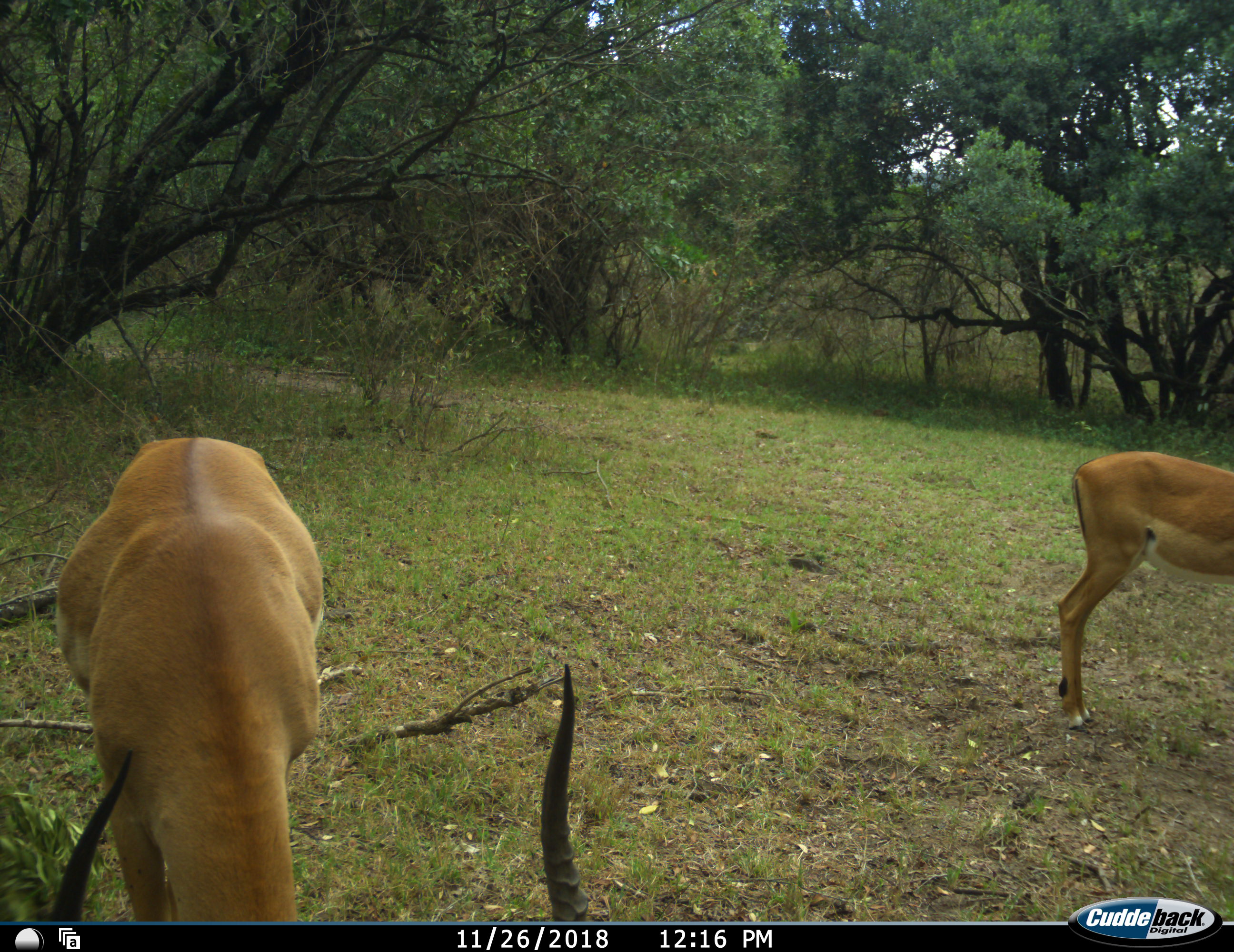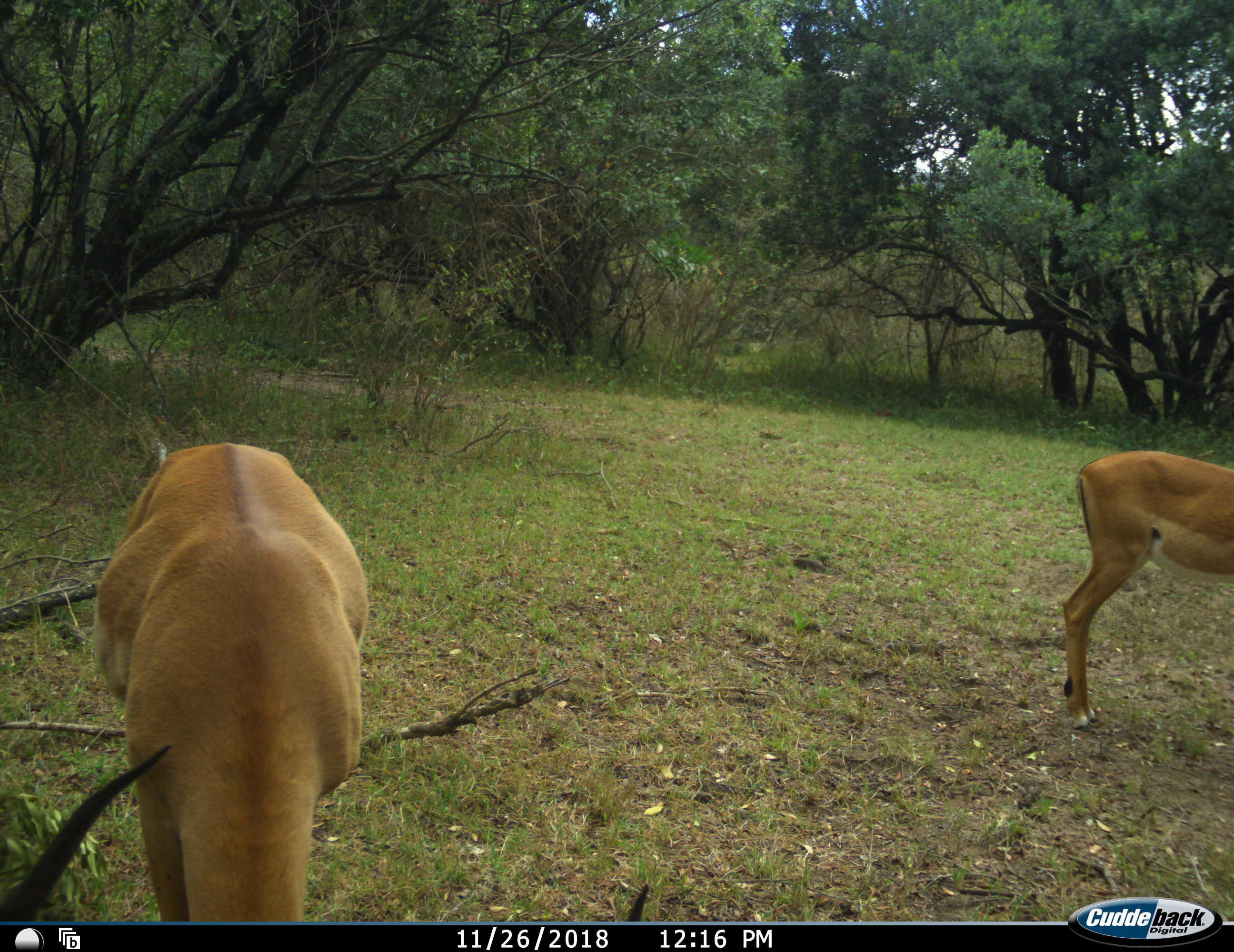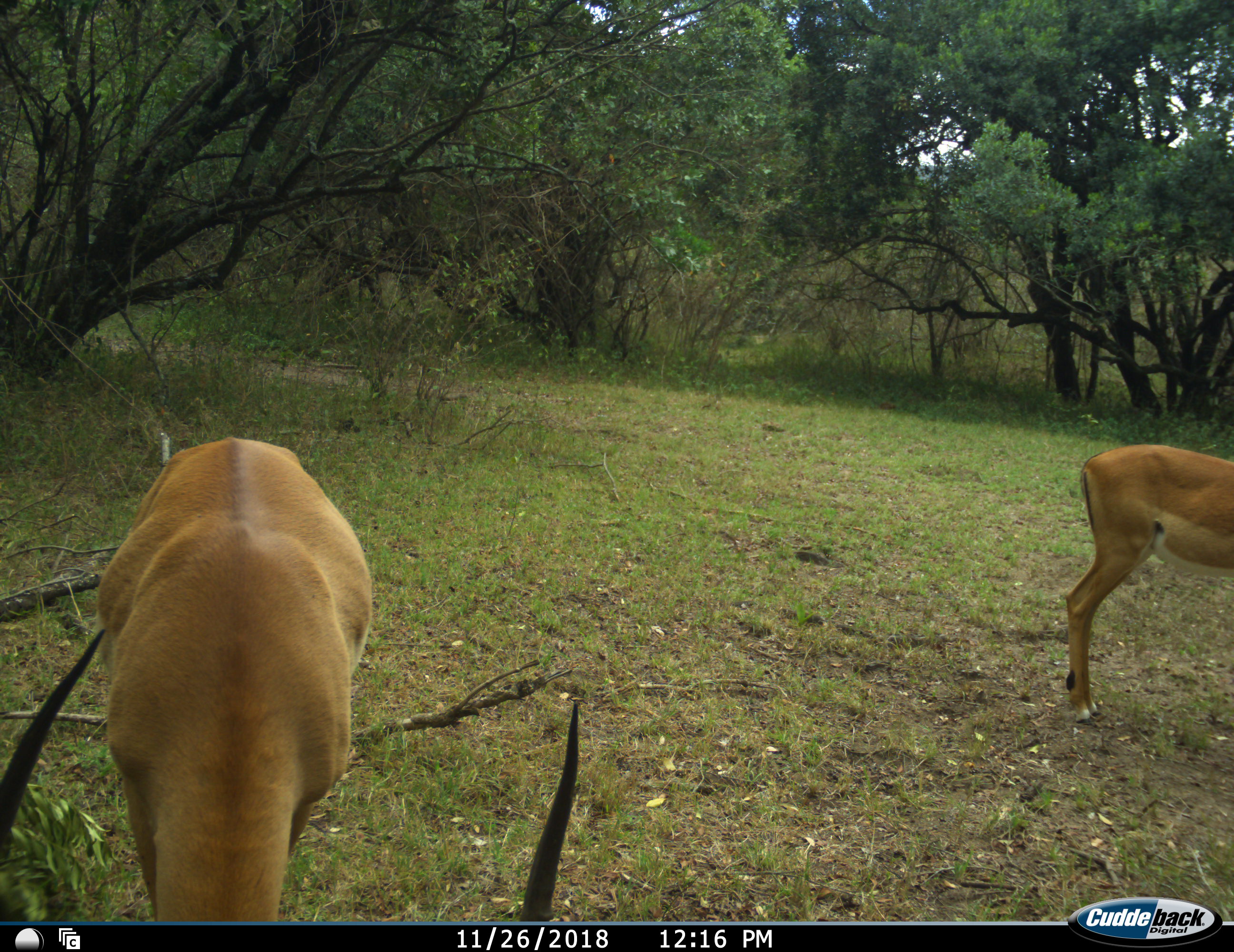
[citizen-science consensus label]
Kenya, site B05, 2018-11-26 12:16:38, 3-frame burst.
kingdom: Animalia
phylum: Chordata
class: Mammalia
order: Artiodactyla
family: Bovidae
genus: Aepyceros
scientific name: Aepyceros melampus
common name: impala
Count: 2.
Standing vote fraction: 67%.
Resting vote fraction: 0%.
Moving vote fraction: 0%.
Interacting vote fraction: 0%.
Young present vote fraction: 0%.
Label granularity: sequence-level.